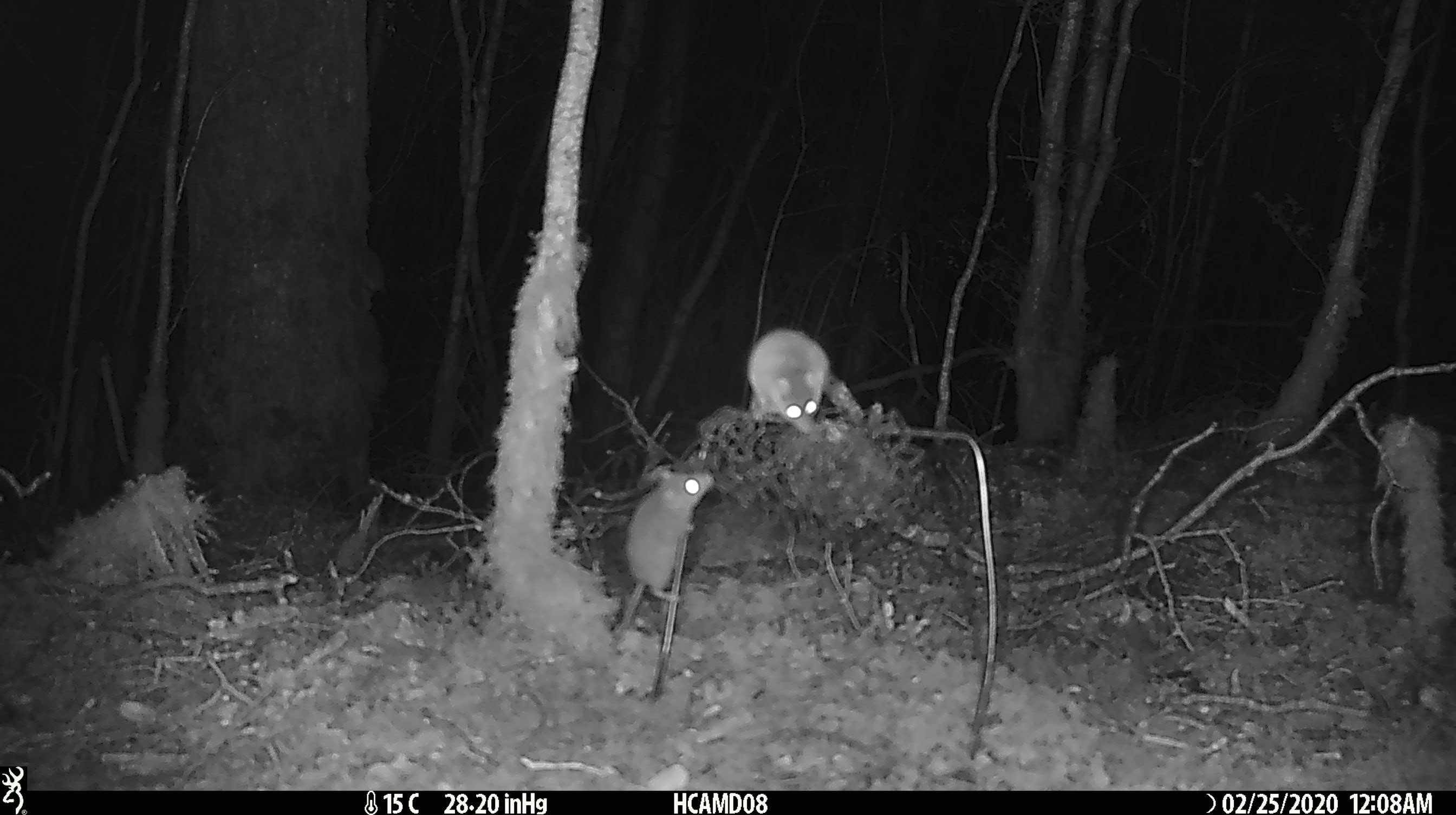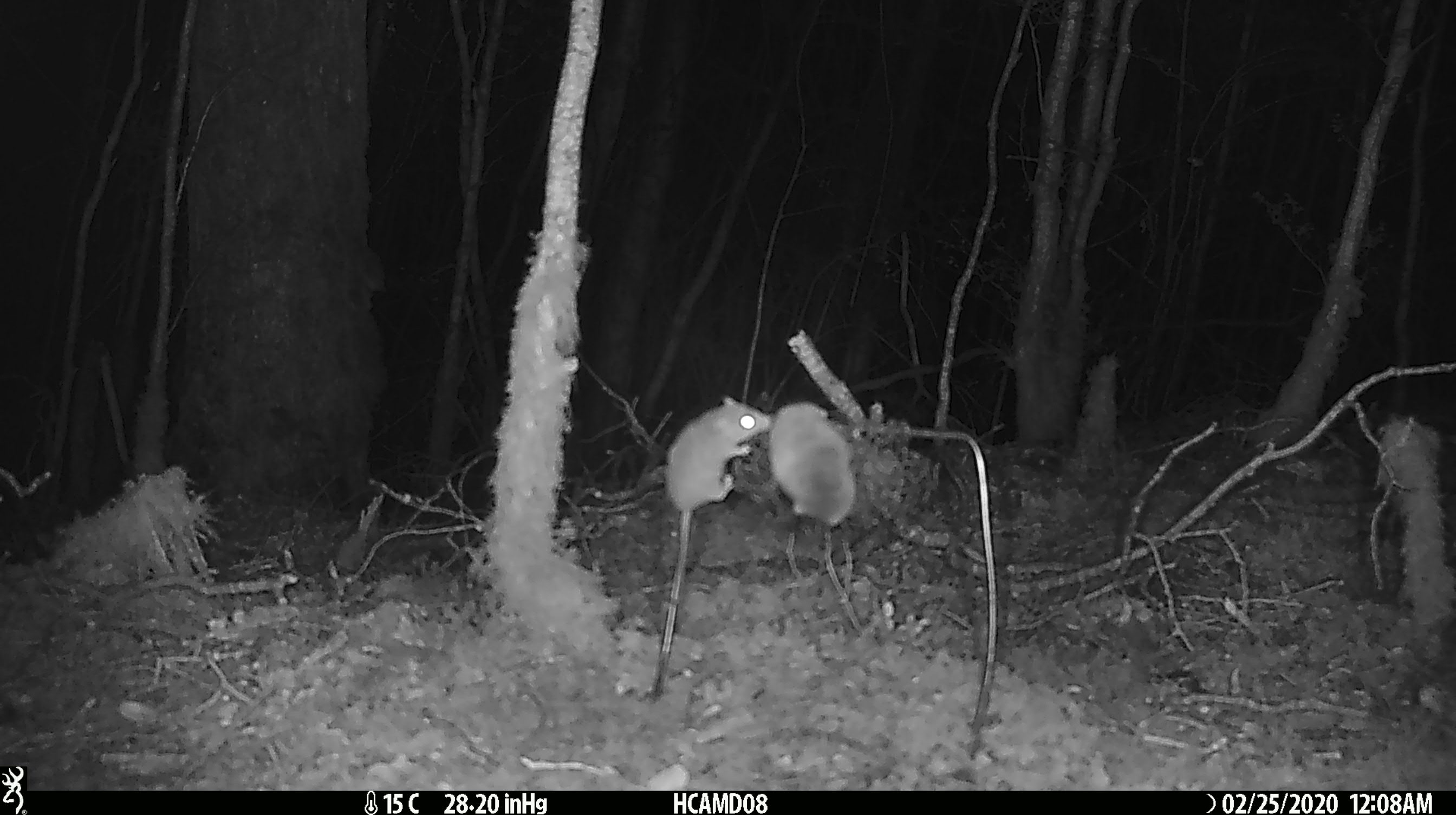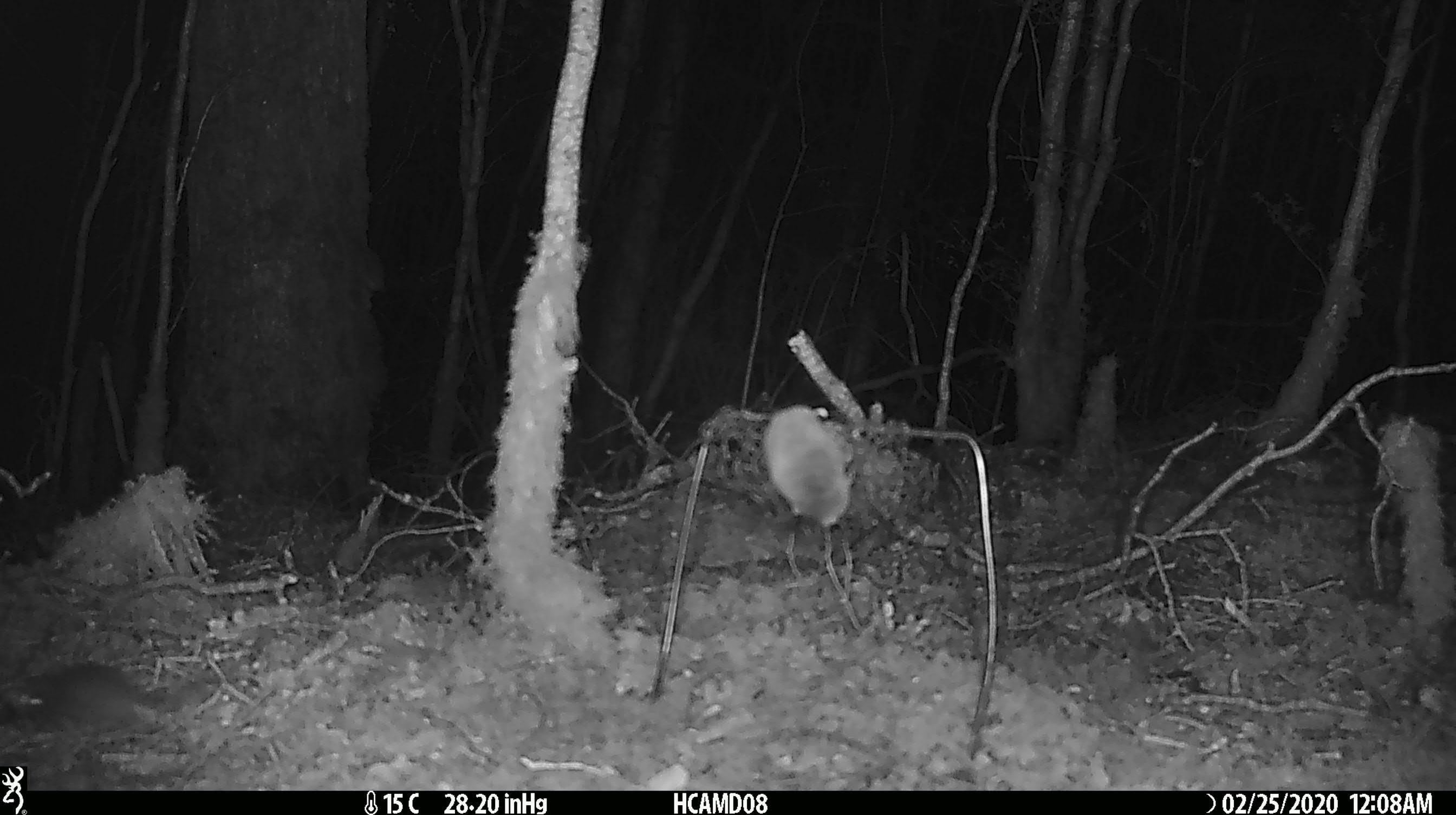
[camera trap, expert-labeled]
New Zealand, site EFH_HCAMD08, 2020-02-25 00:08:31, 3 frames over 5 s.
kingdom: Animalia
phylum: Chordata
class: Mammalia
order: Rodentia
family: Muridae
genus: Mus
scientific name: Mus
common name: mouse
Mouse (Mus).